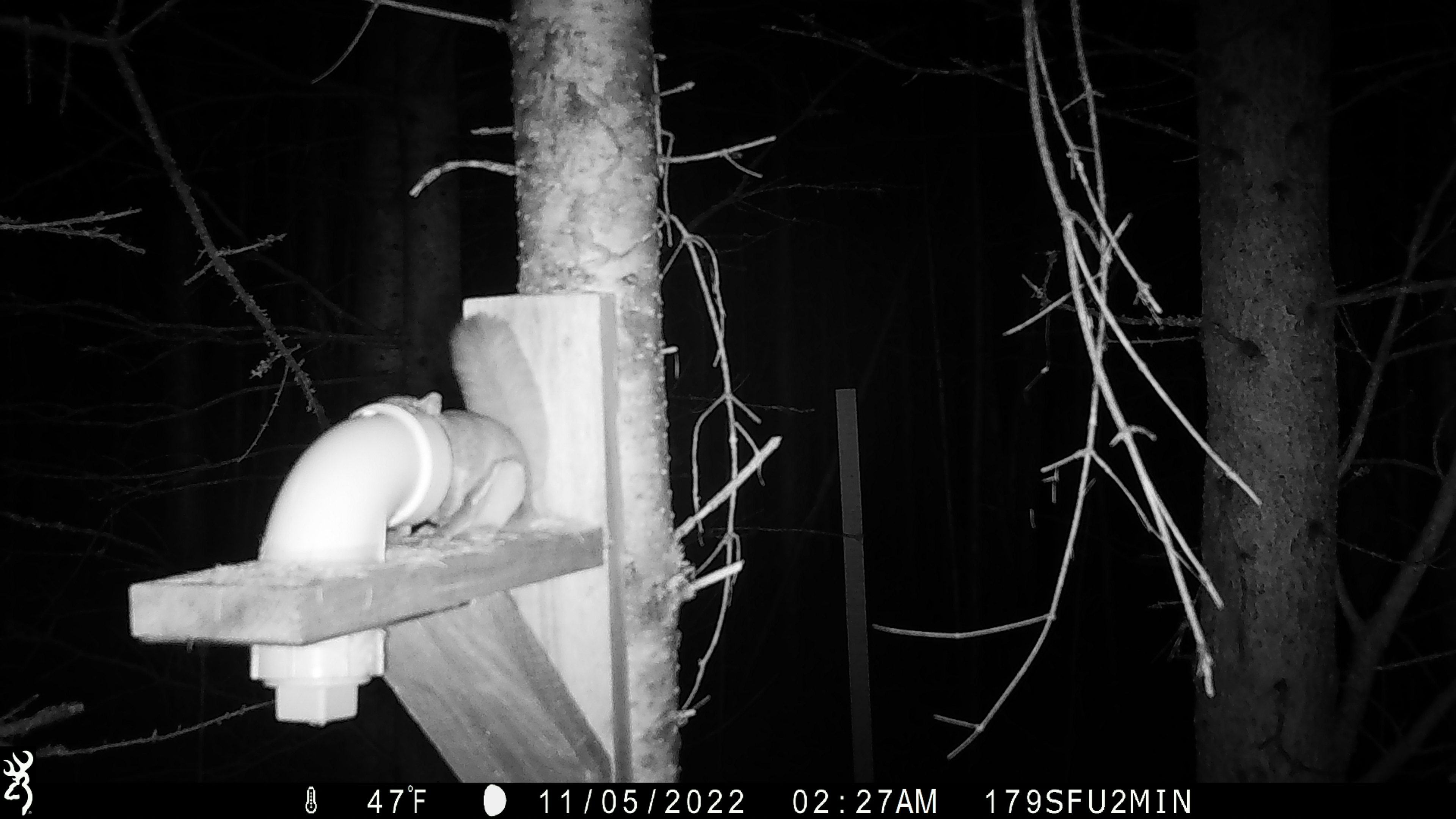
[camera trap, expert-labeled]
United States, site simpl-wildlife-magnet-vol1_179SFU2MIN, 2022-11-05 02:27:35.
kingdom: Animalia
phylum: Chordata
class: Mammalia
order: Rodentia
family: Sciuridae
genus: Glaucomys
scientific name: Glaucomys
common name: flying squirrel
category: flying squirrel sp.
Flying squirrel sp. (flying squirrel) (Glaucomys).